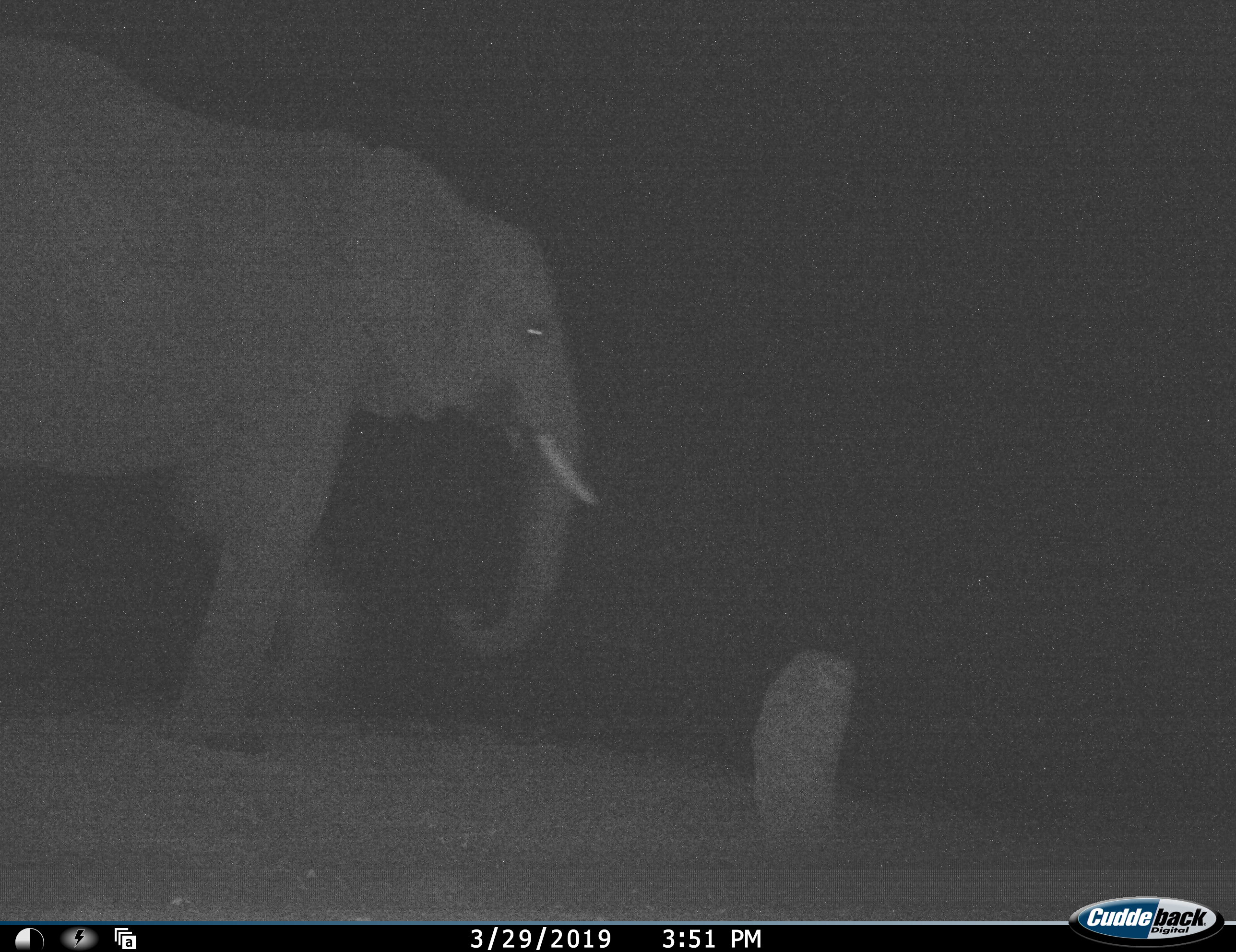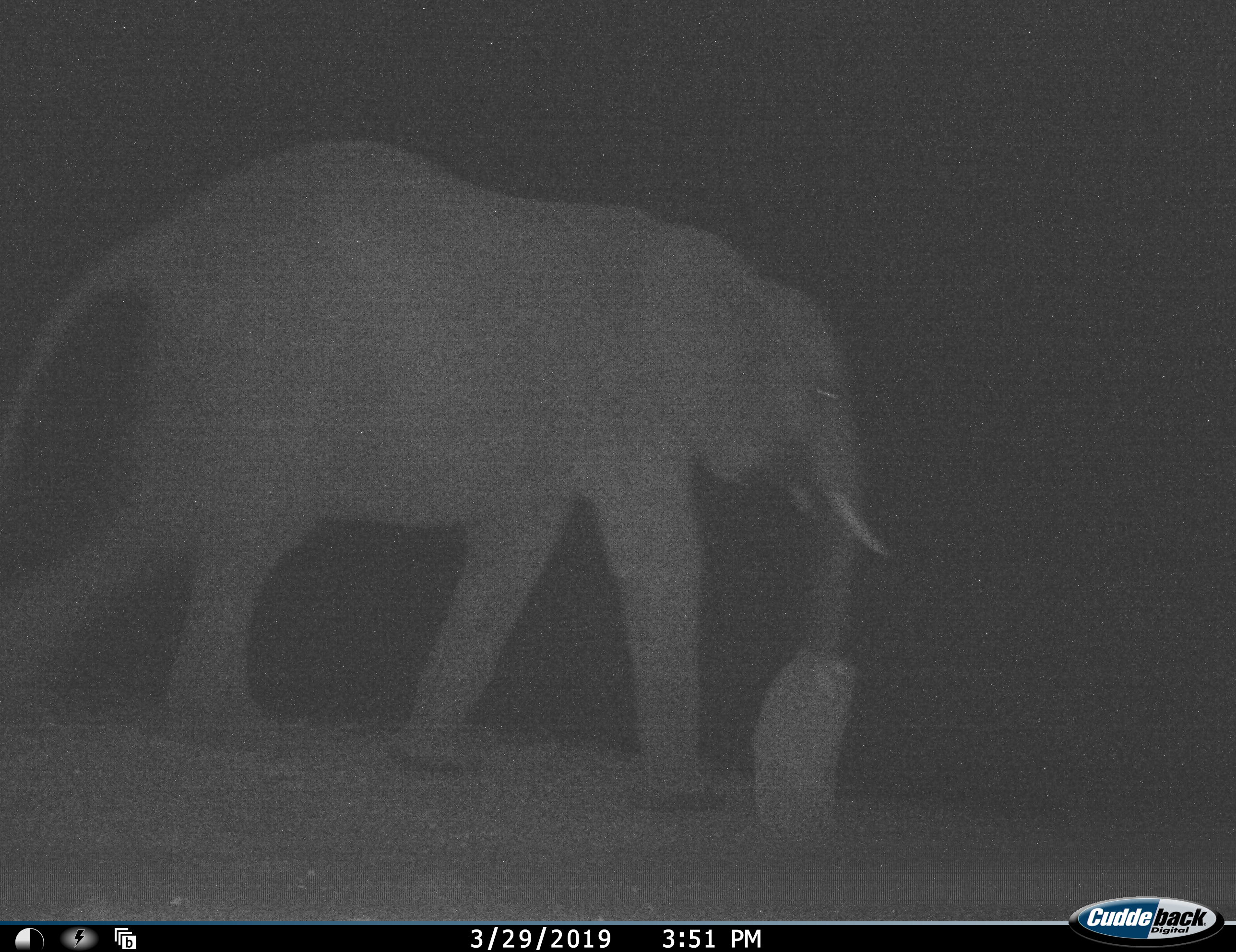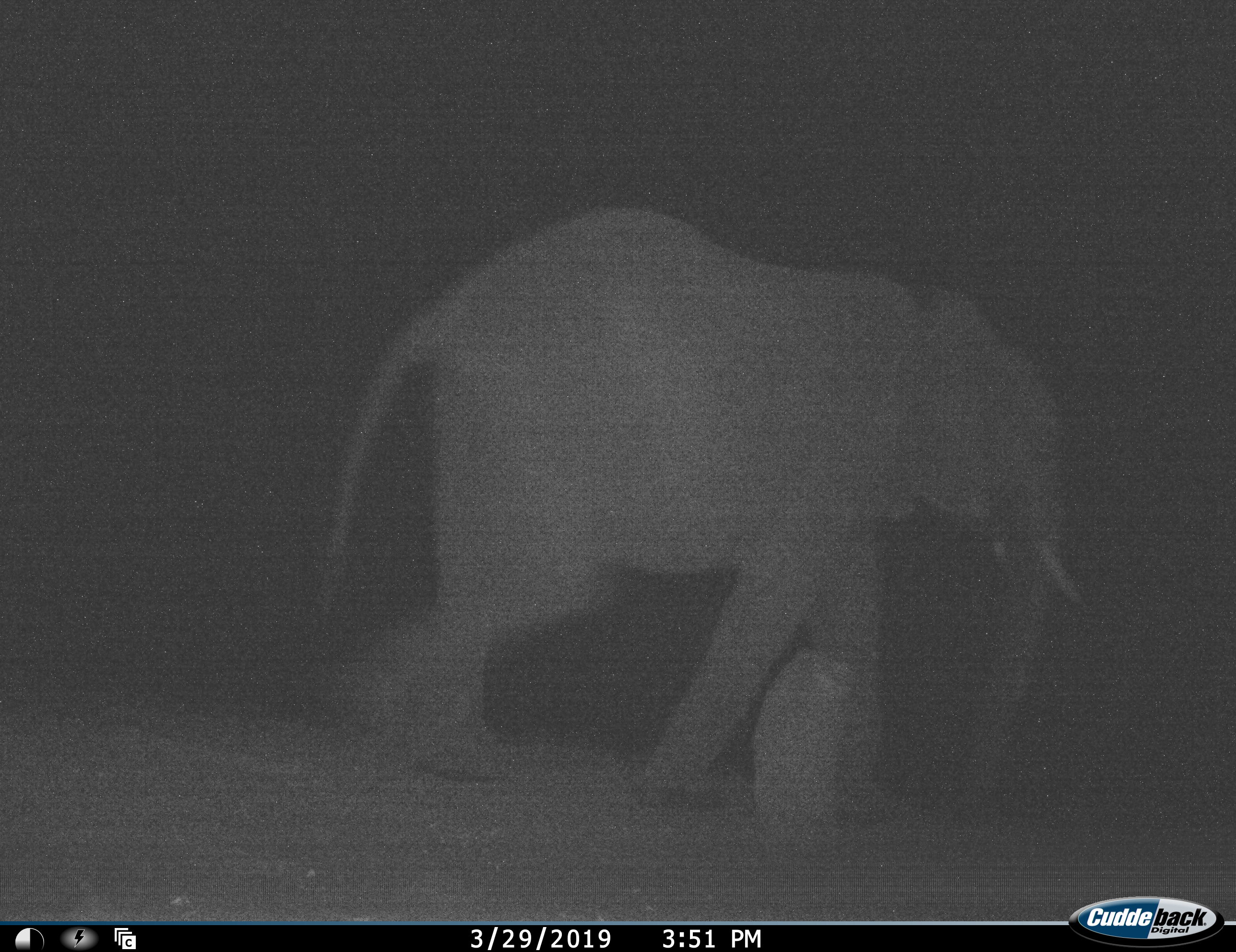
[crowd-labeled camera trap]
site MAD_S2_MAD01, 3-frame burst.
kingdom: Animalia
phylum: Chordata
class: Mammalia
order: Proboscidea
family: Elephantidae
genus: Loxodonta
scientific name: Loxodonta africana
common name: african bush elephant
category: elephant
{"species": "elephant (african bush elephant) (Loxodonta africana)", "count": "1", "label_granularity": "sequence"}